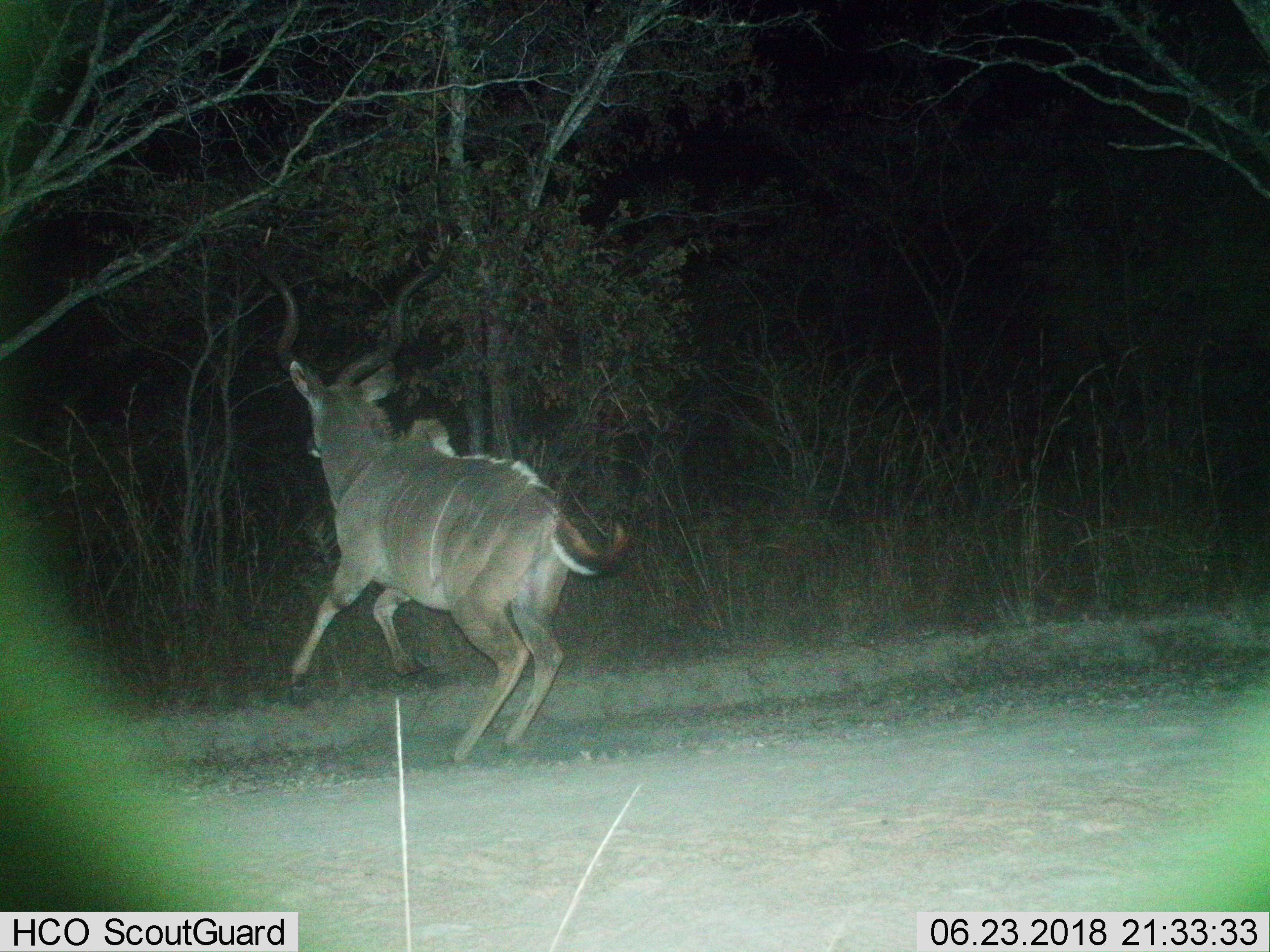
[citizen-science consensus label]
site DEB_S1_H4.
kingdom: Animalia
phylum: Chordata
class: Mammalia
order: Artiodactyla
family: Bovidae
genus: Tragelaphus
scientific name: Tragelaphus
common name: kudu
Kudu (Tragelaphus), count 1. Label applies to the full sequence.